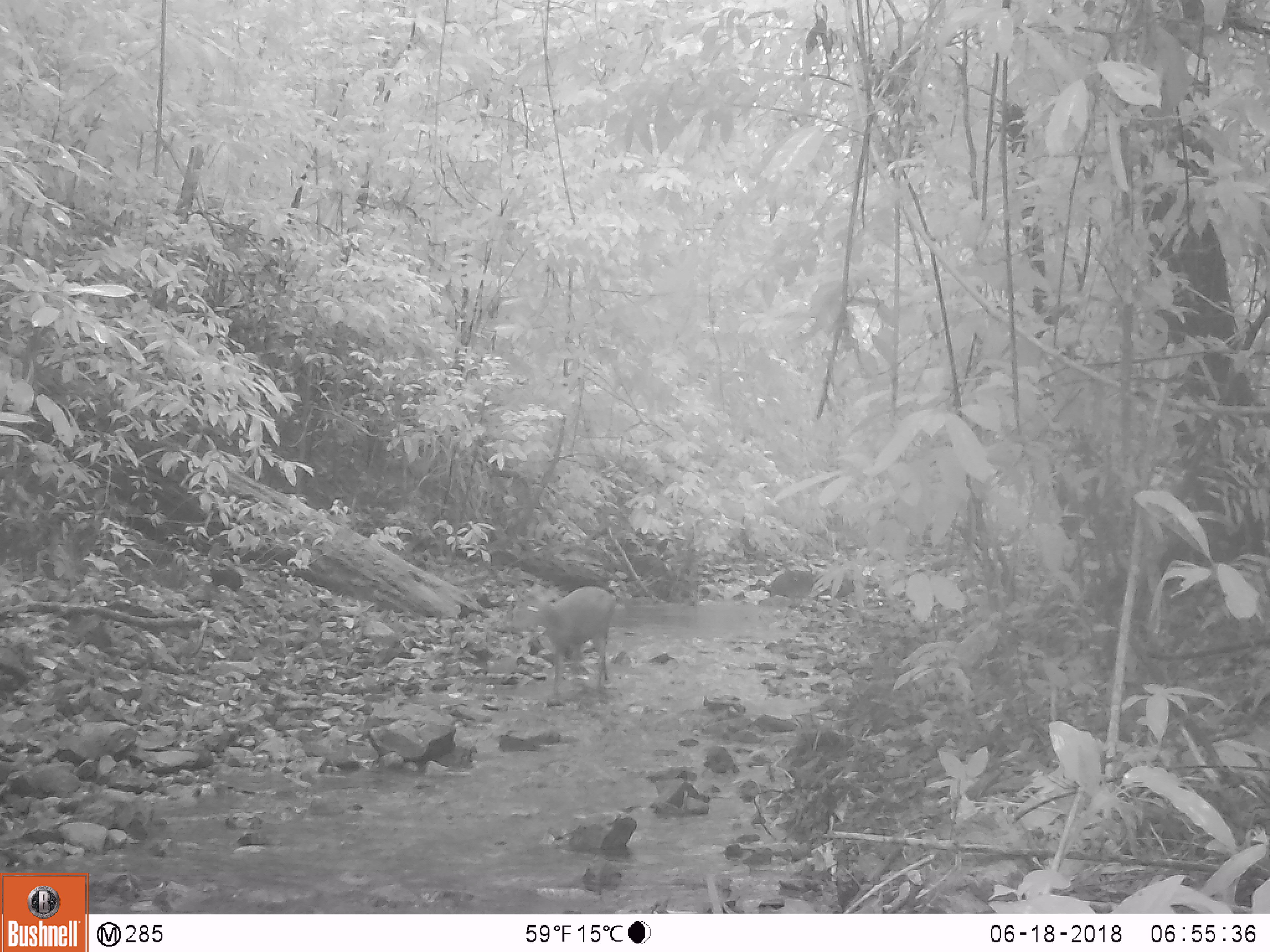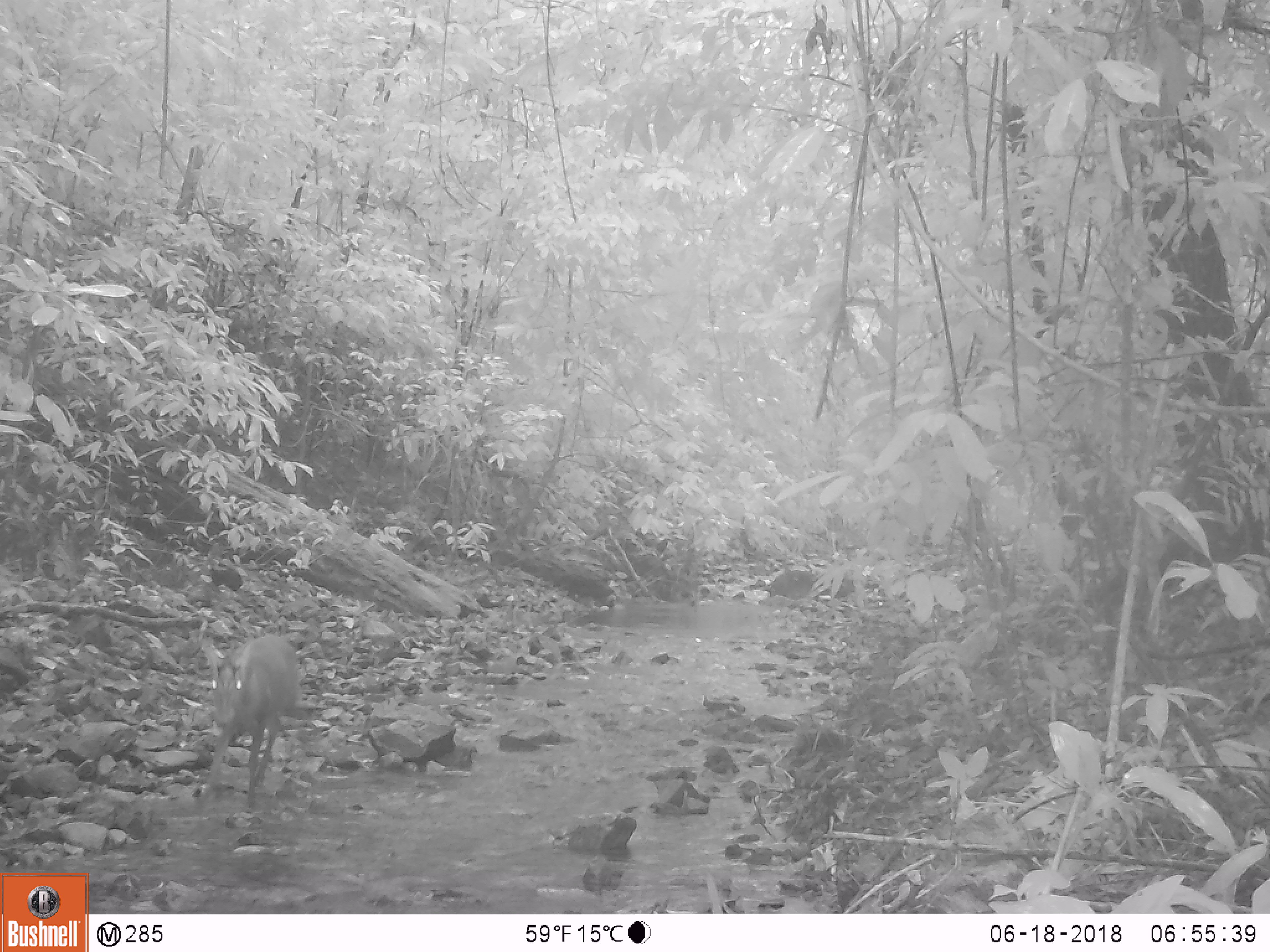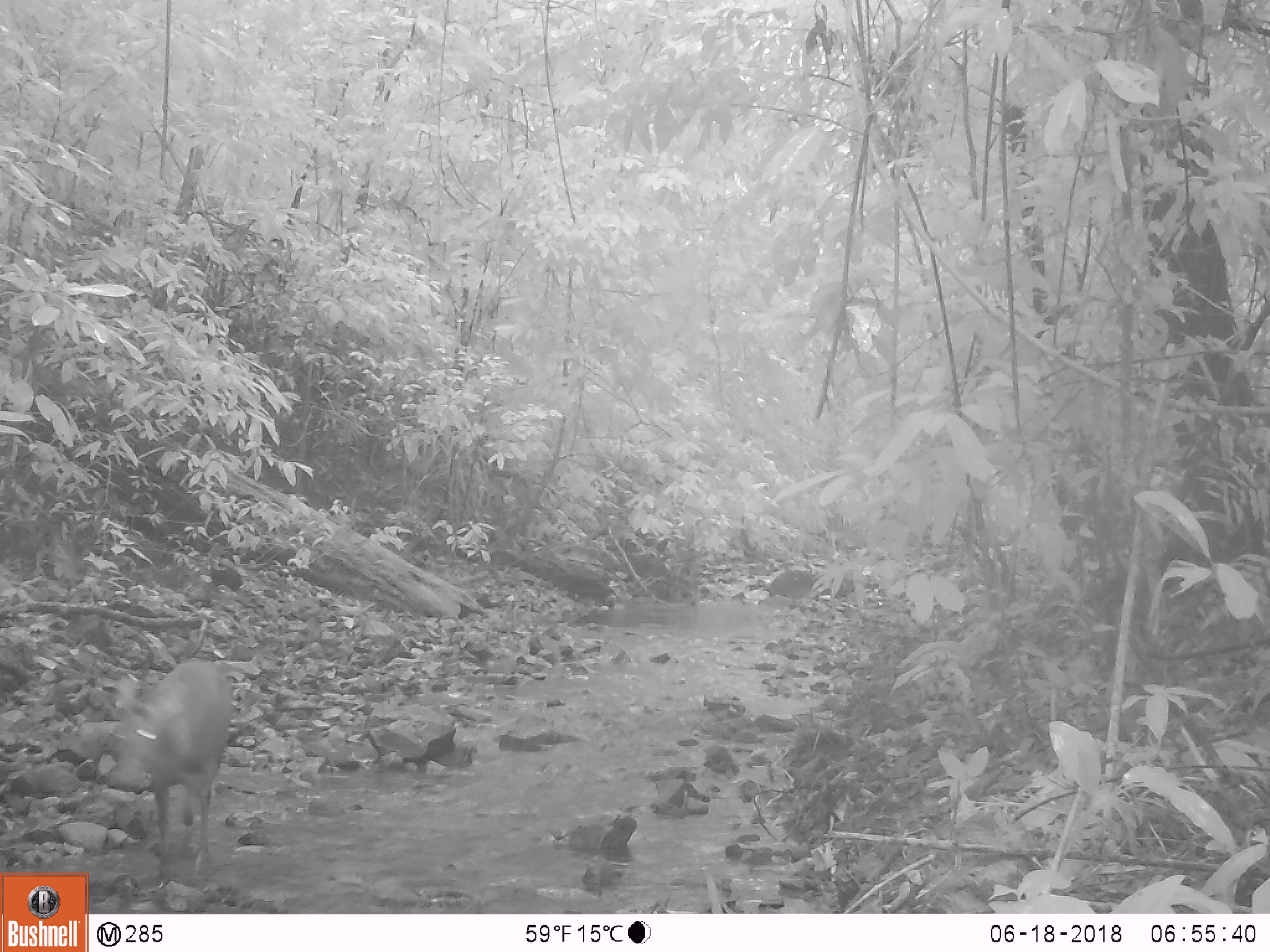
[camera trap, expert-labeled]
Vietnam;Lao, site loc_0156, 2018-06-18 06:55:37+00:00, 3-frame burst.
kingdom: Animalia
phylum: Chordata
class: Mammalia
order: Artiodactyla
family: Cervidae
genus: Muntiacus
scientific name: Muntiacus rooseveltorum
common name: roosevelt's muntjac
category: roosevelts muntjac group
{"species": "roosevelts muntjac group (roosevelt's muntjac) (Muntiacus rooseveltorum)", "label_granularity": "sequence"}